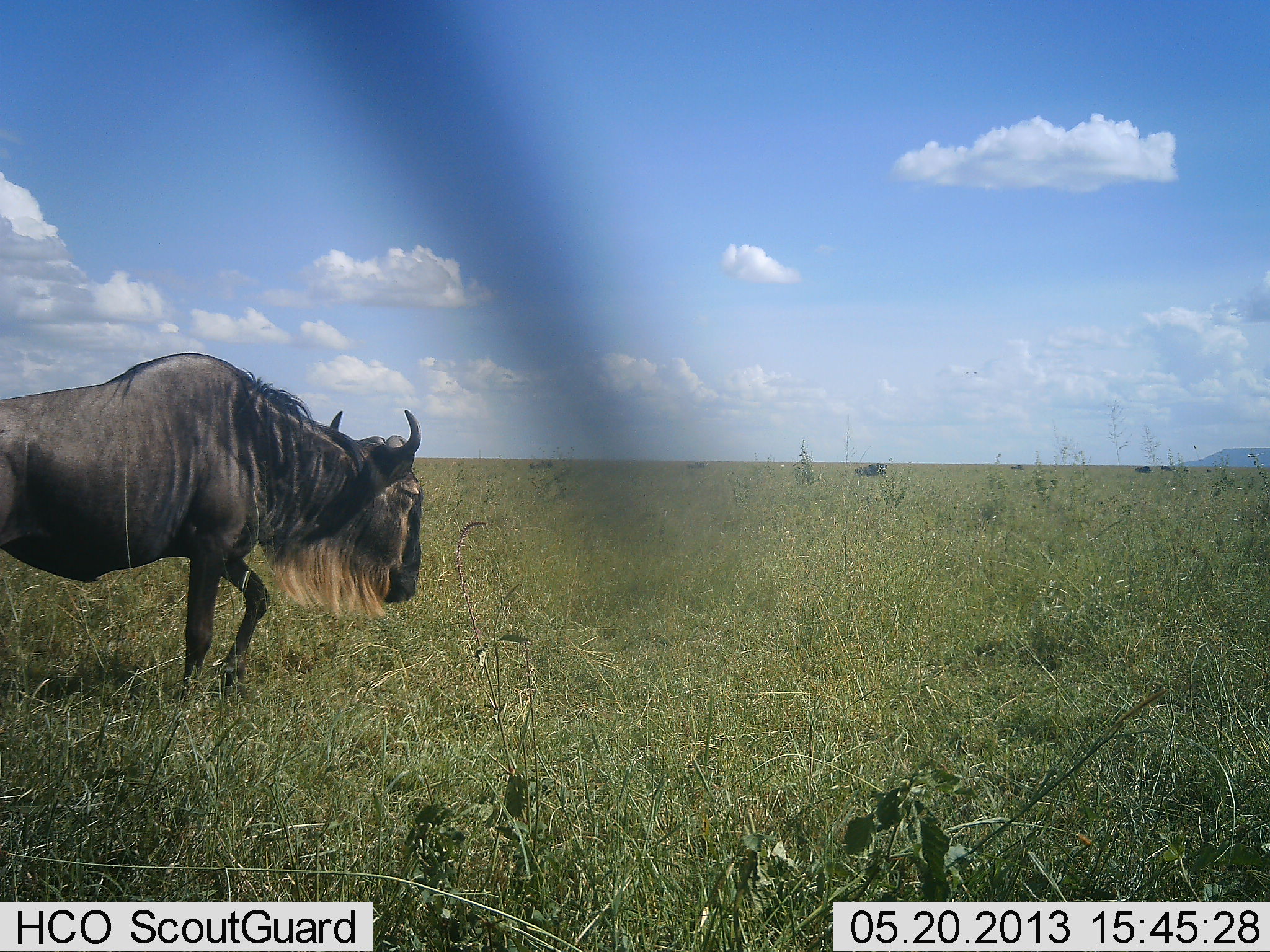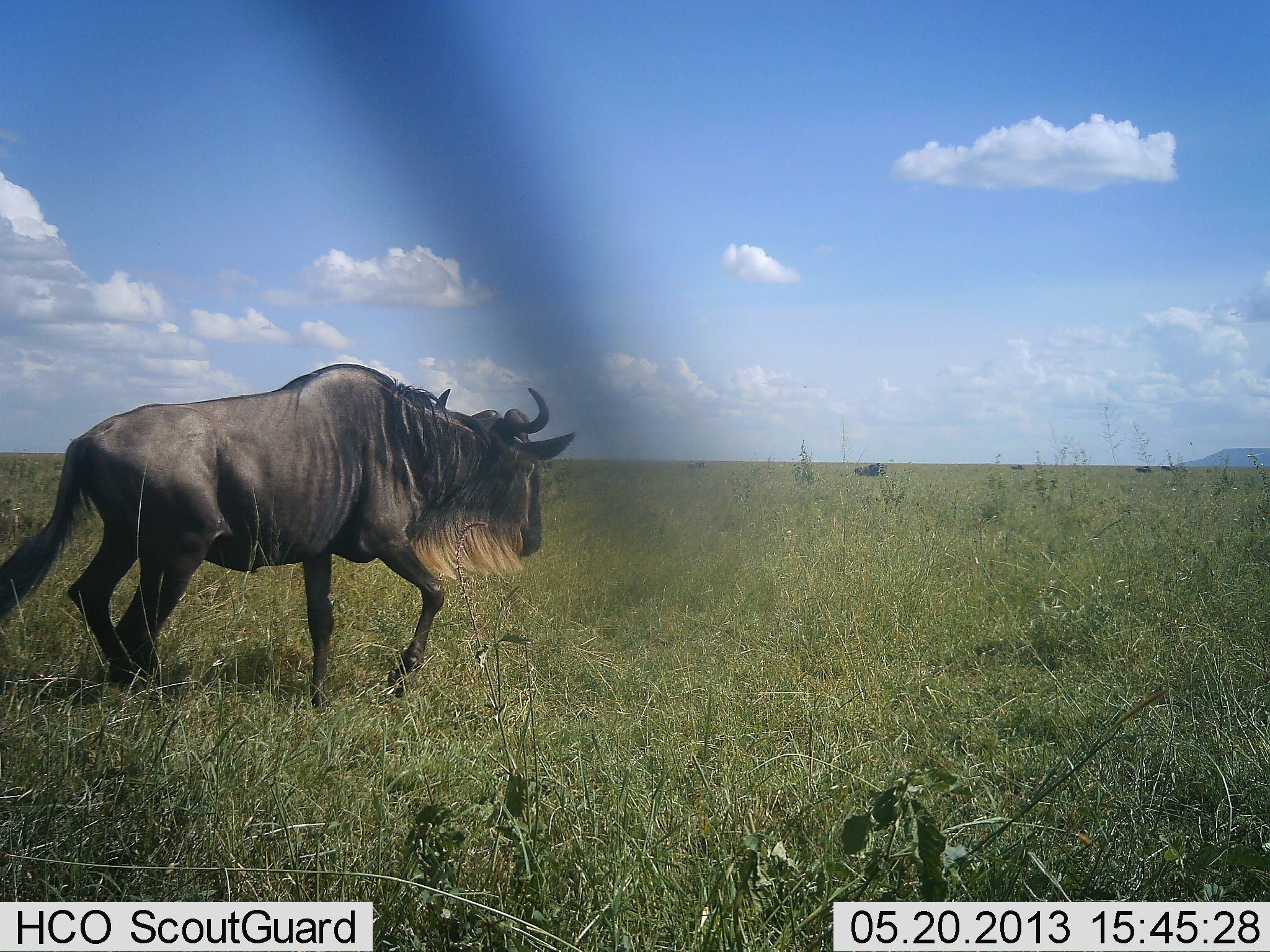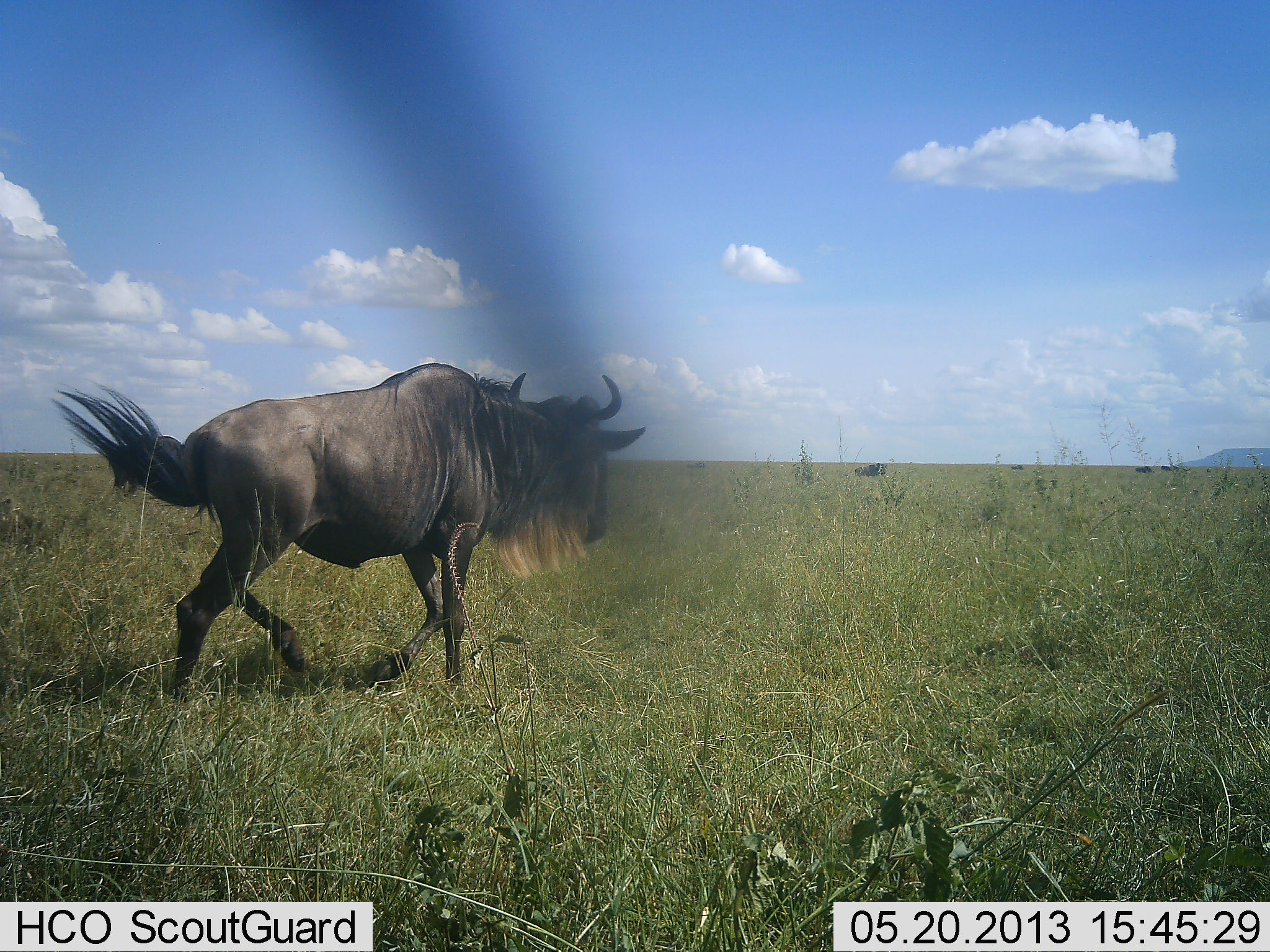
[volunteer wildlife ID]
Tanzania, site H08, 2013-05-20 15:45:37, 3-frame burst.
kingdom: Animalia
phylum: Chordata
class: Mammalia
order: Artiodactyla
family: Bovidae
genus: Connochaetes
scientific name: Connochaetes taurinus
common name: blue wildebeest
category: wildebeest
Wildebeest (blue wildebeest) (Connochaetes taurinus), count 1. Behavior (volunteer vote fractions): standing 6%, resting 3%, moving 94%, interacting 0%. Young present (vote fraction): 0%. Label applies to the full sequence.